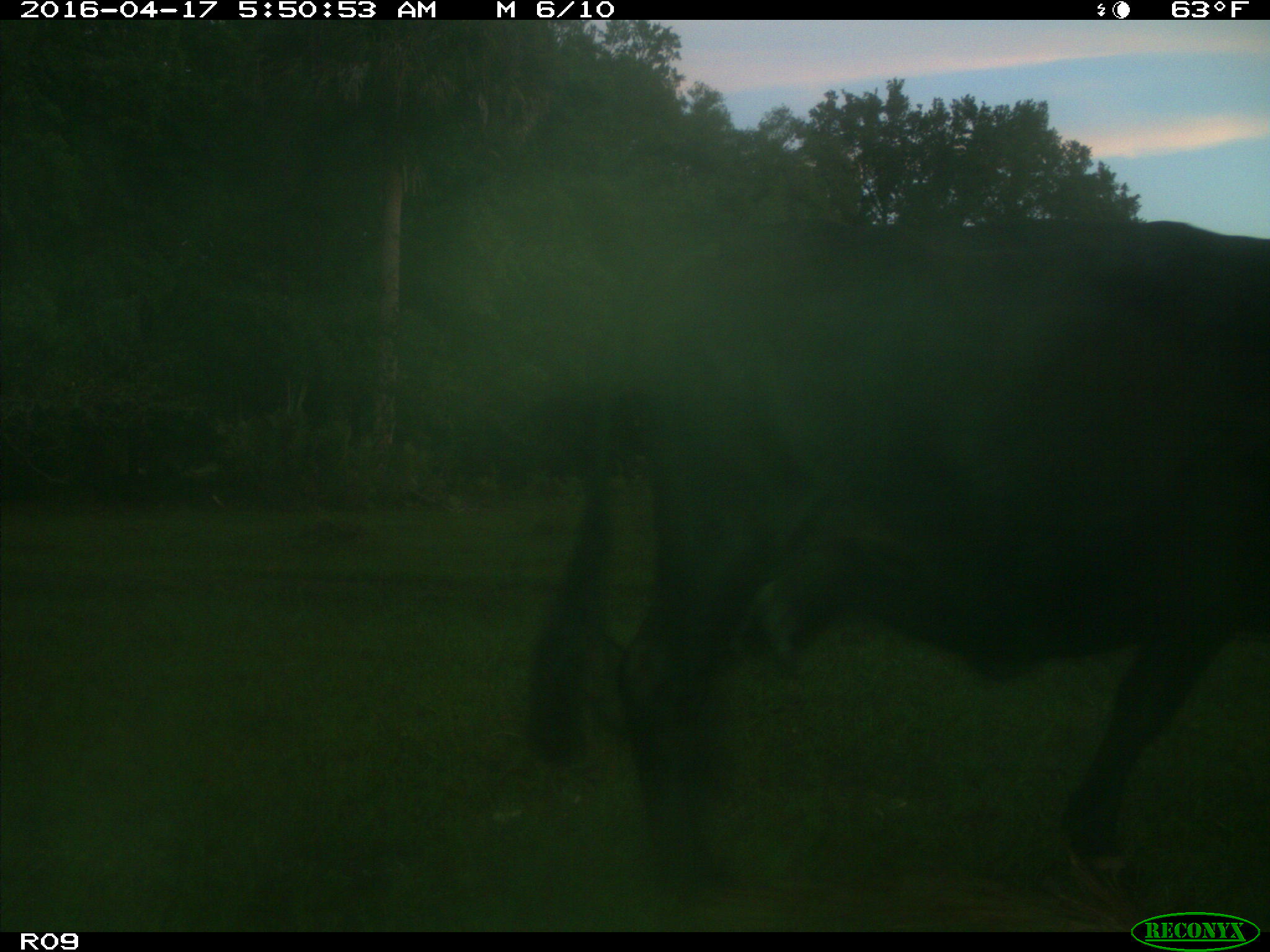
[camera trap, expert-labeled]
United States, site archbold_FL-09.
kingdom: Animalia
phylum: Chordata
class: Mammalia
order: Artiodactyla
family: Bovidae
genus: Bos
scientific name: Bos taurus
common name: domestic cow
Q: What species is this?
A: Bos taurus (domestic cow).